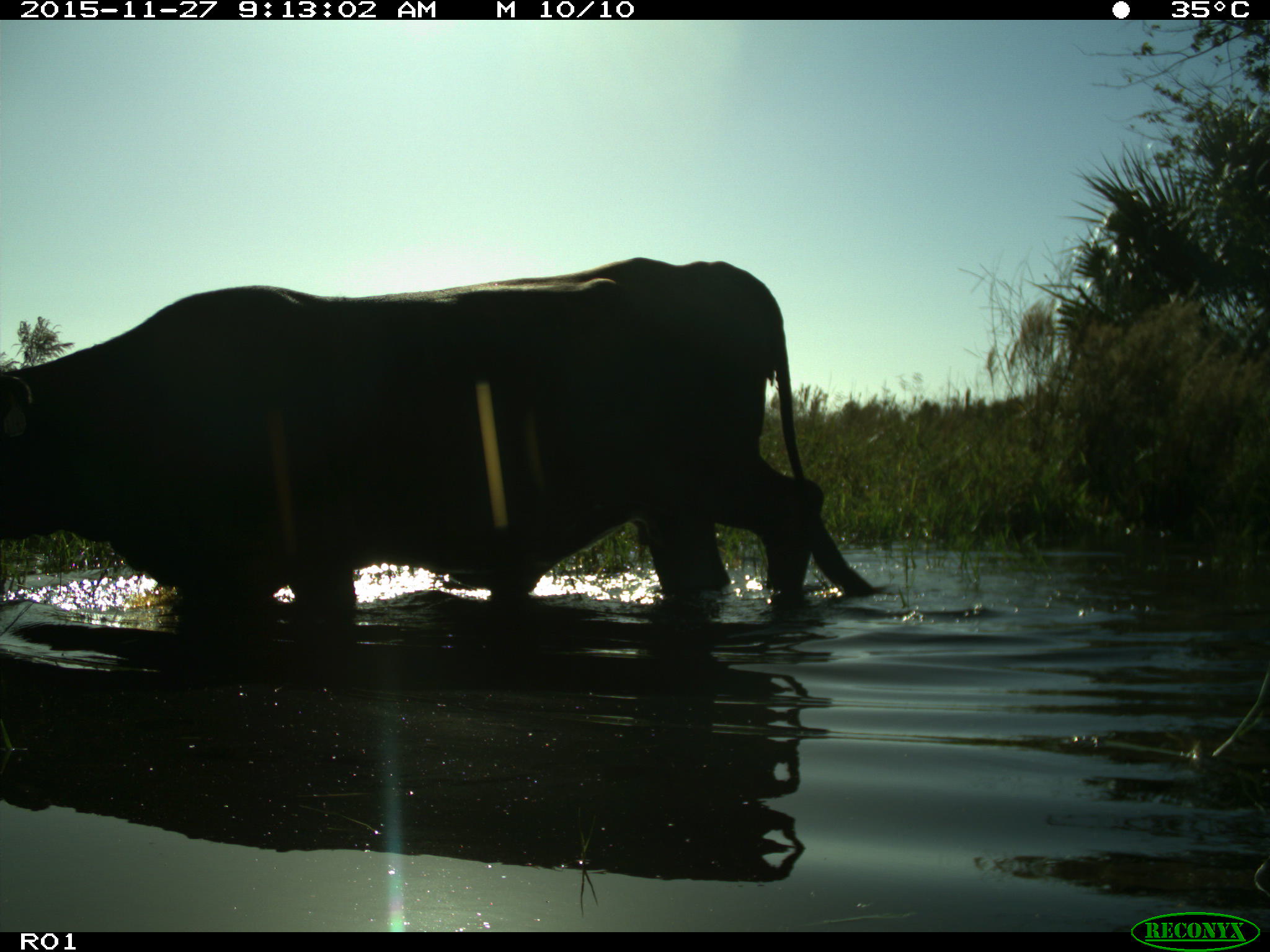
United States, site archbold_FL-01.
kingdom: Animalia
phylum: Chordata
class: Mammalia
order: Artiodactyla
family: Bovidae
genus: Bos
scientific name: Bos taurus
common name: domestic cow